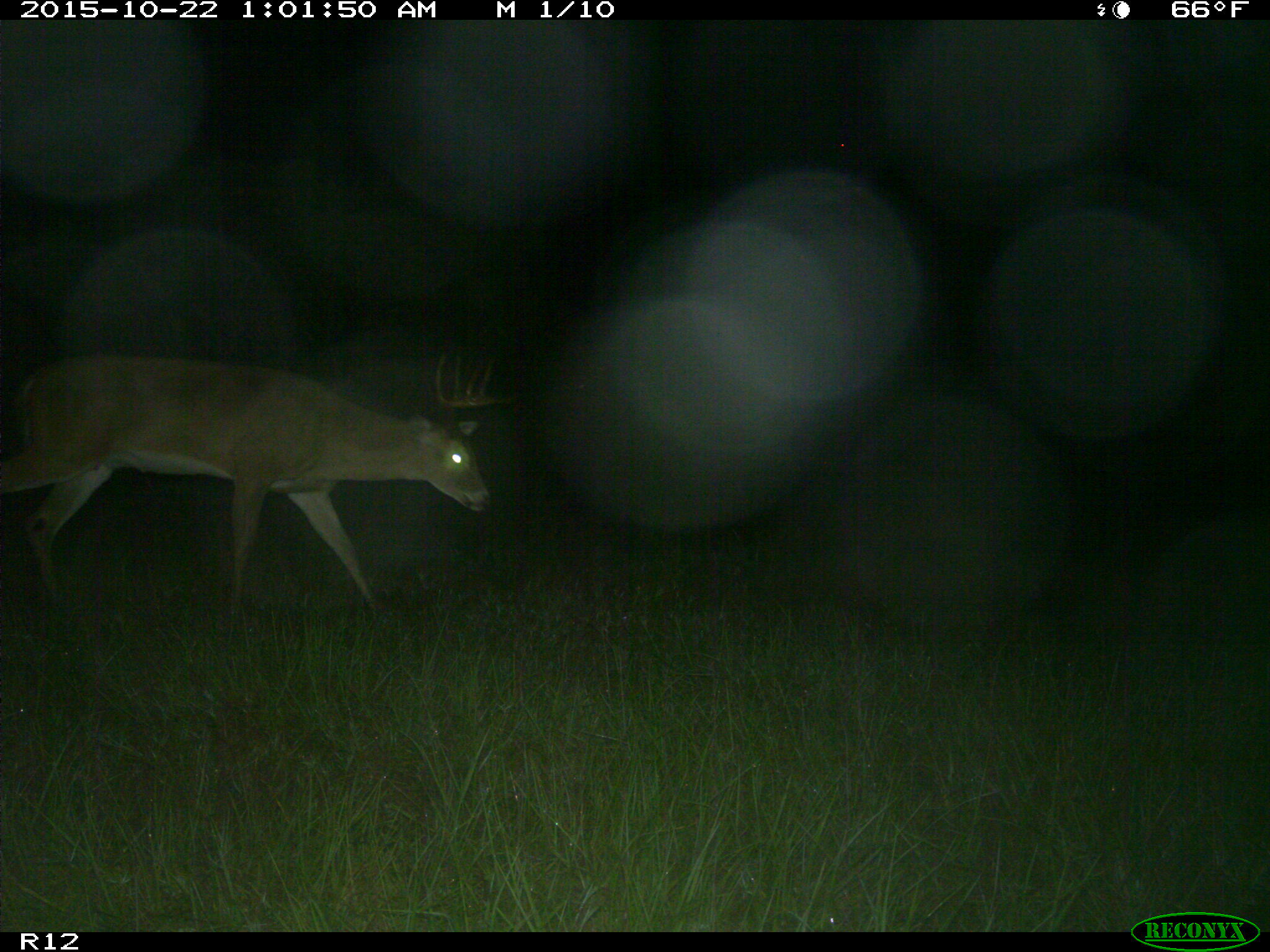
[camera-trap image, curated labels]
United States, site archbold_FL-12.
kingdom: Animalia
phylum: Chordata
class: Mammalia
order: Artiodactyla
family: Cervidae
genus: Odocoileus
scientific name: Odocoileus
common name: deer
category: unidentified deer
Unidentified deer (deer) (Odocoileus).